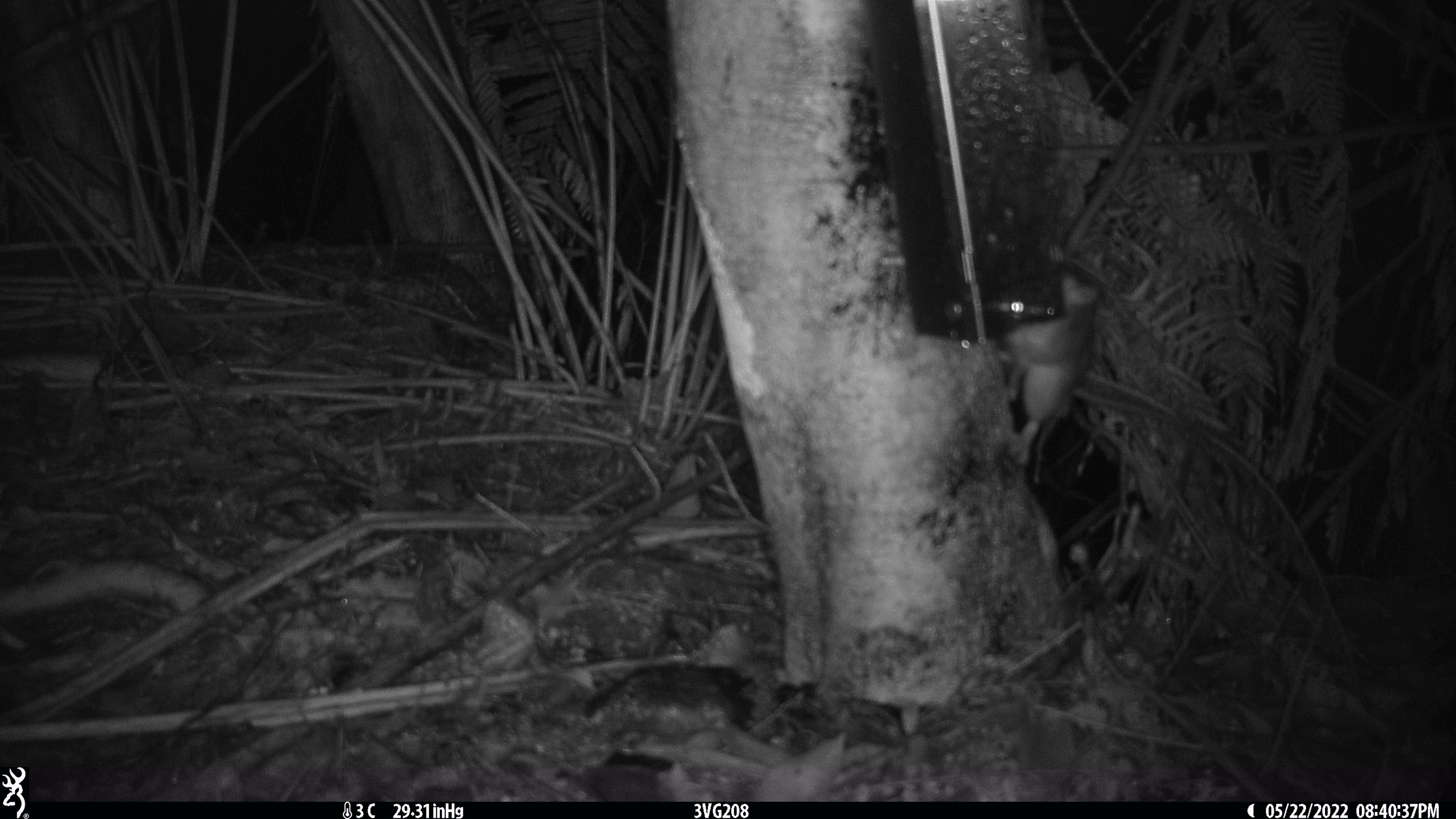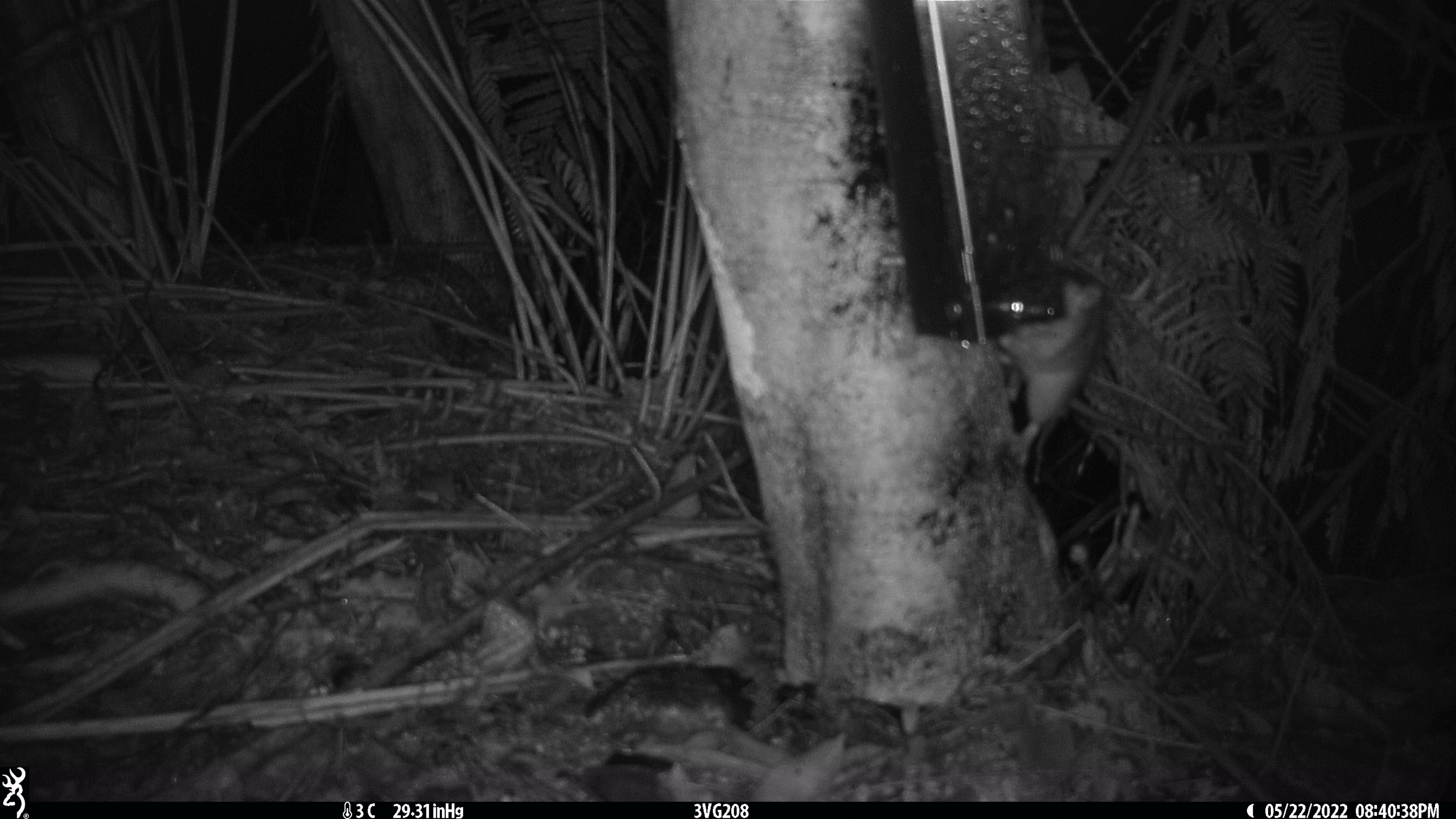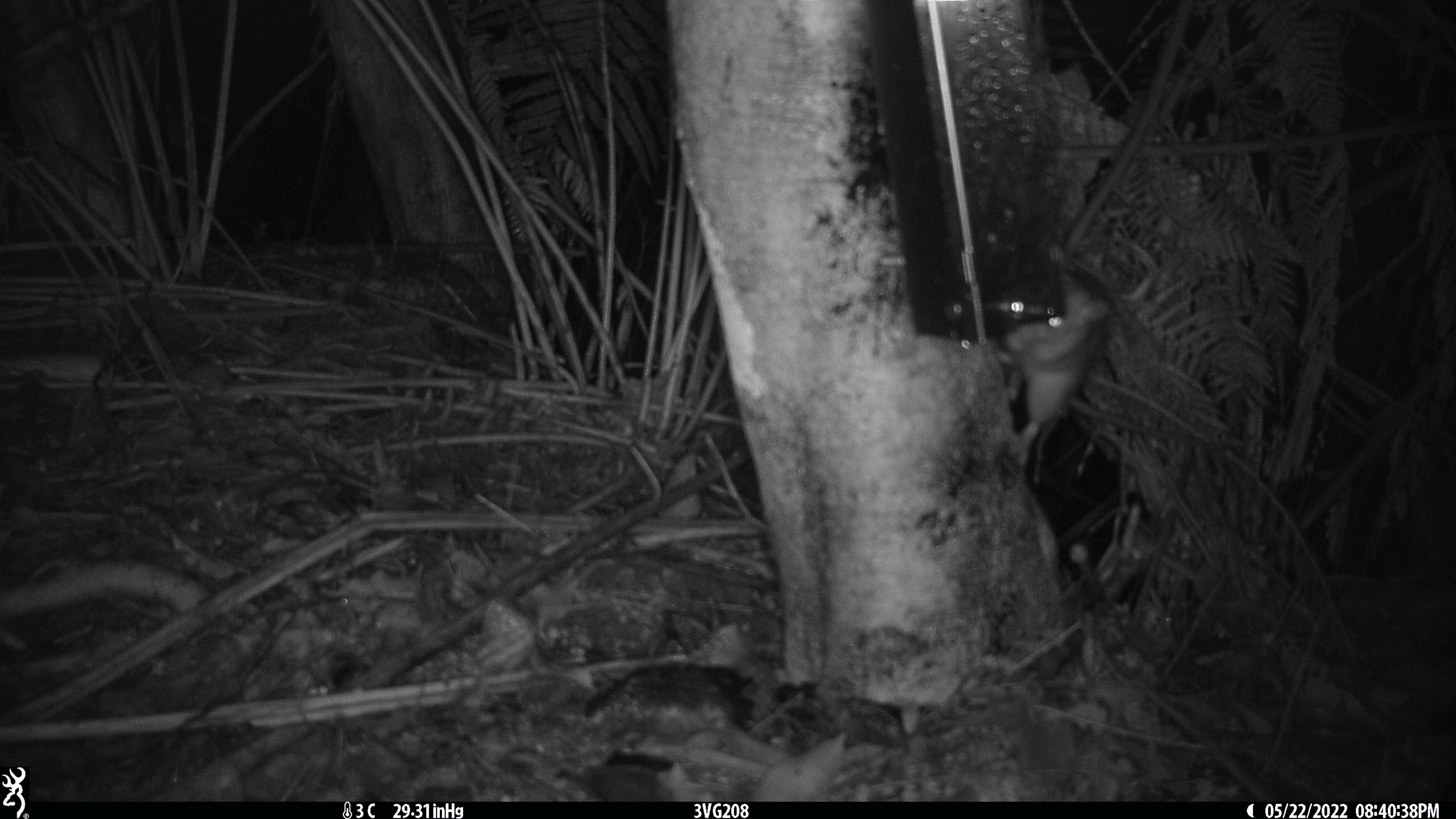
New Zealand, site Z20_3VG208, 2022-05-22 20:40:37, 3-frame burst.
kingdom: Animalia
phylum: Chordata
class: Mammalia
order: Rodentia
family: Muridae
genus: Rattus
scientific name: Rattus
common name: rat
Rat (Rattus).